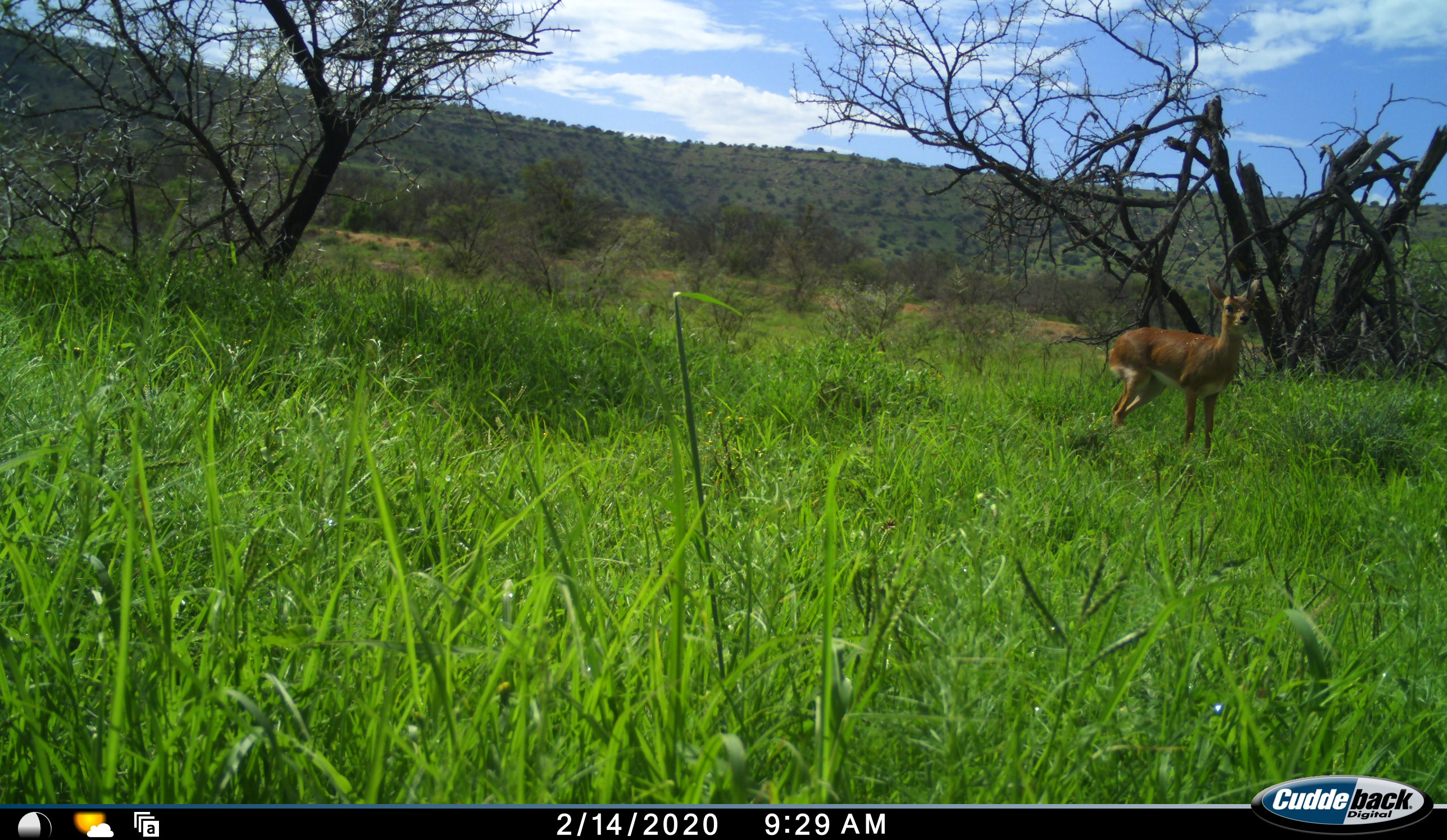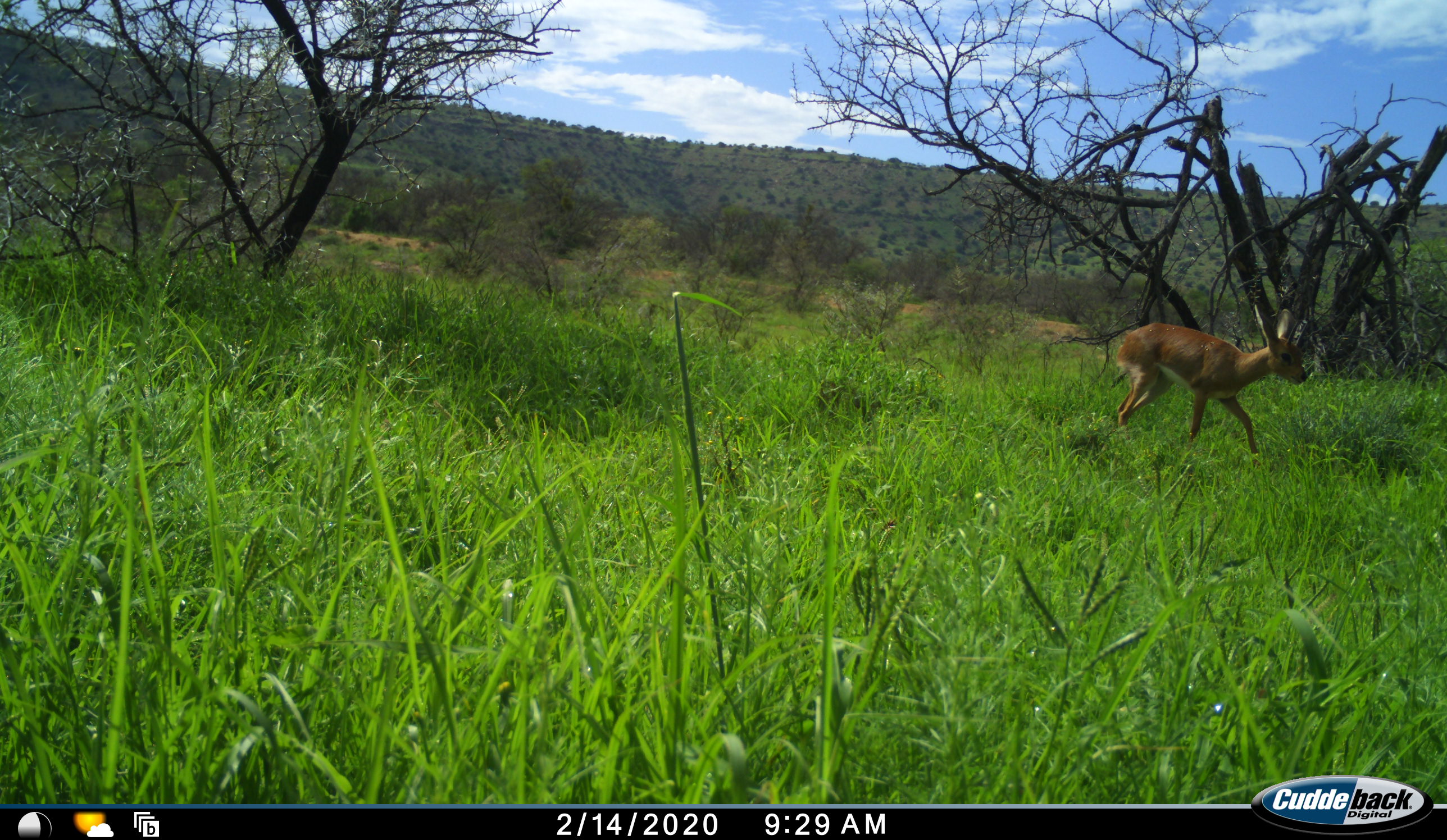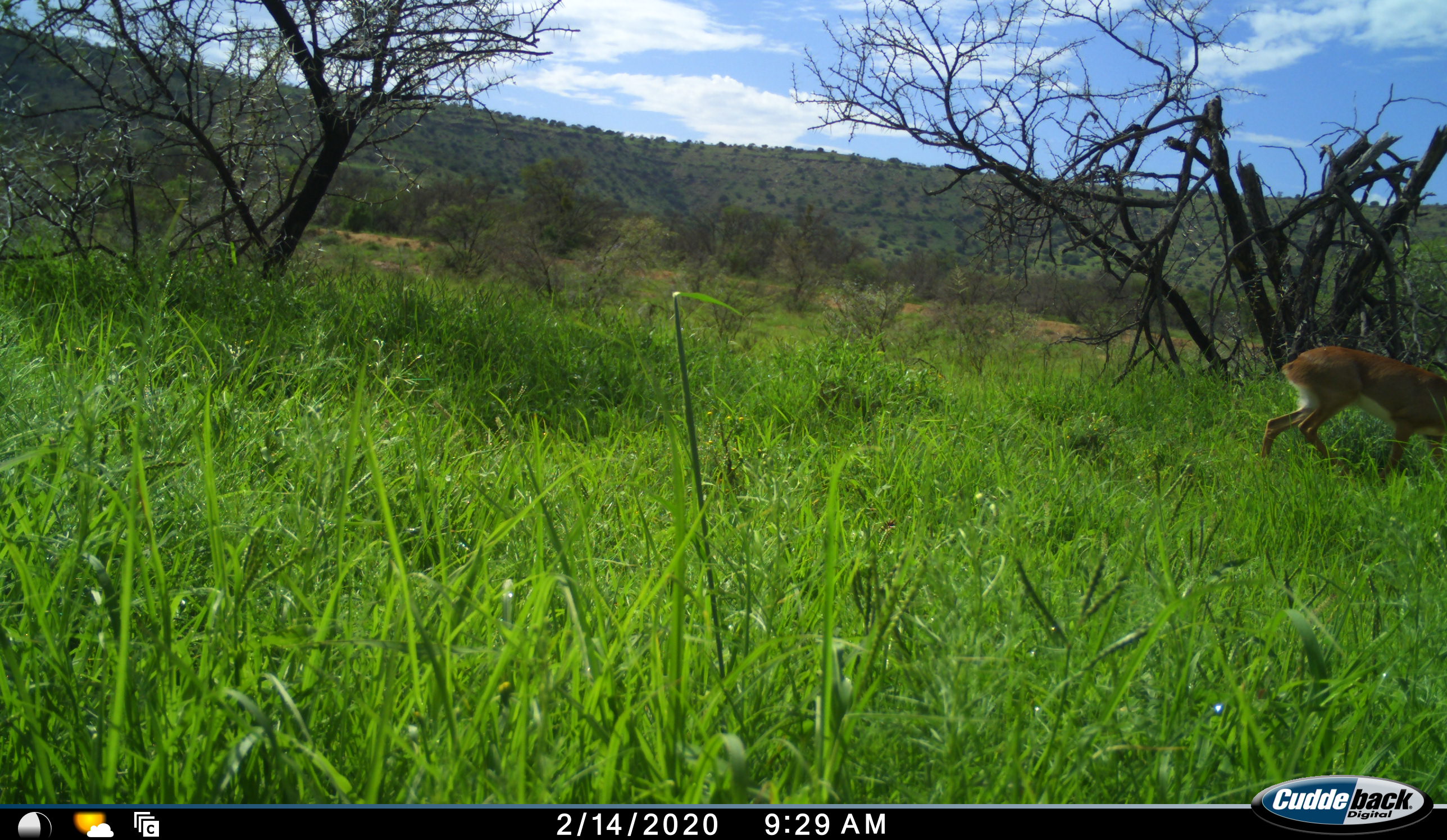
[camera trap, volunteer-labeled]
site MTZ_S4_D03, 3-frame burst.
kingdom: Animalia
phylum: Chordata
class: Mammalia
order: Artiodactyla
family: Bovidae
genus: Raphicerus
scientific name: Raphicerus campestris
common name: steenbok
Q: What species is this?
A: Steenbok (Raphicerus campestris).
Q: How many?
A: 1.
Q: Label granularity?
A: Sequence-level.